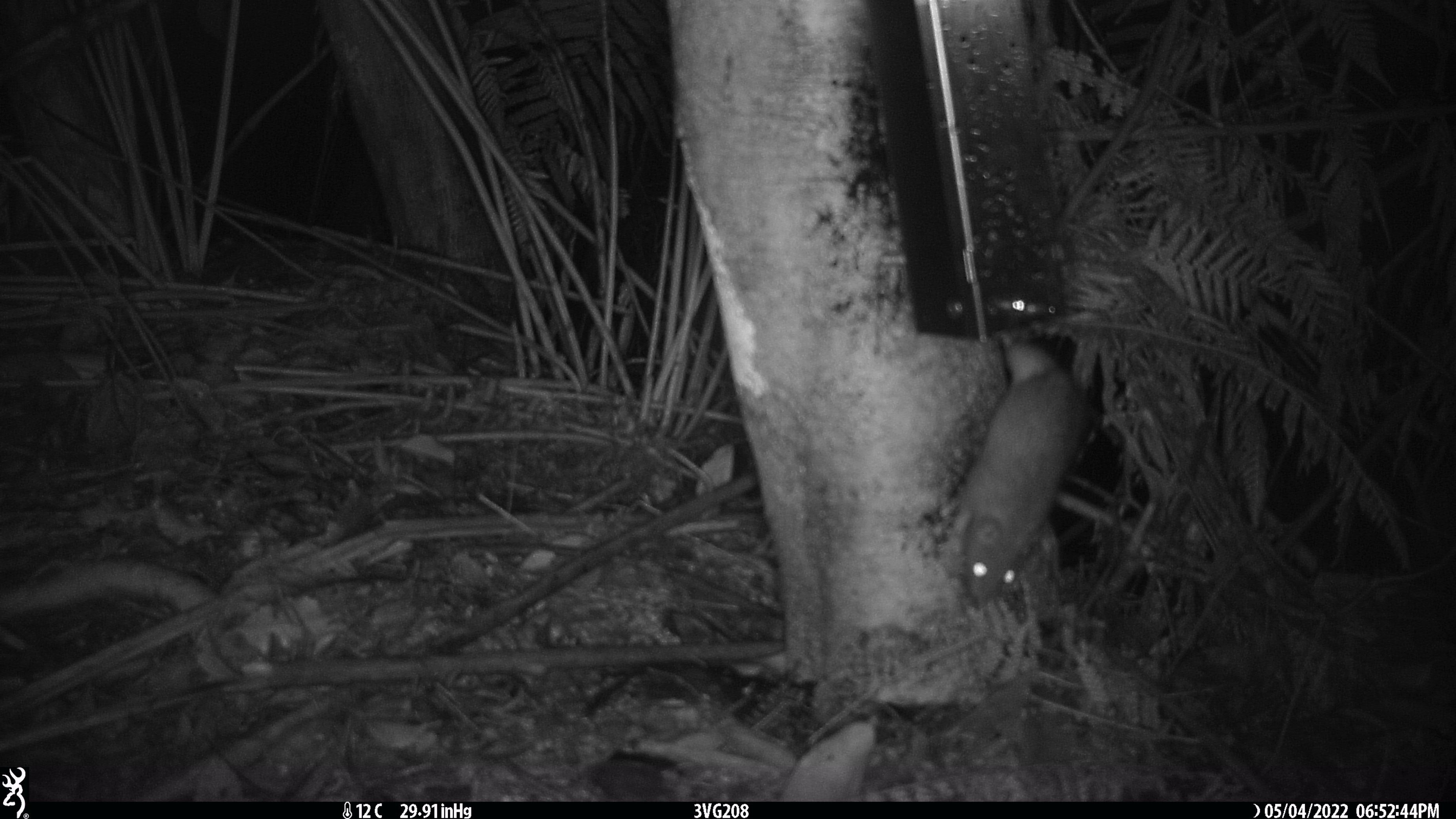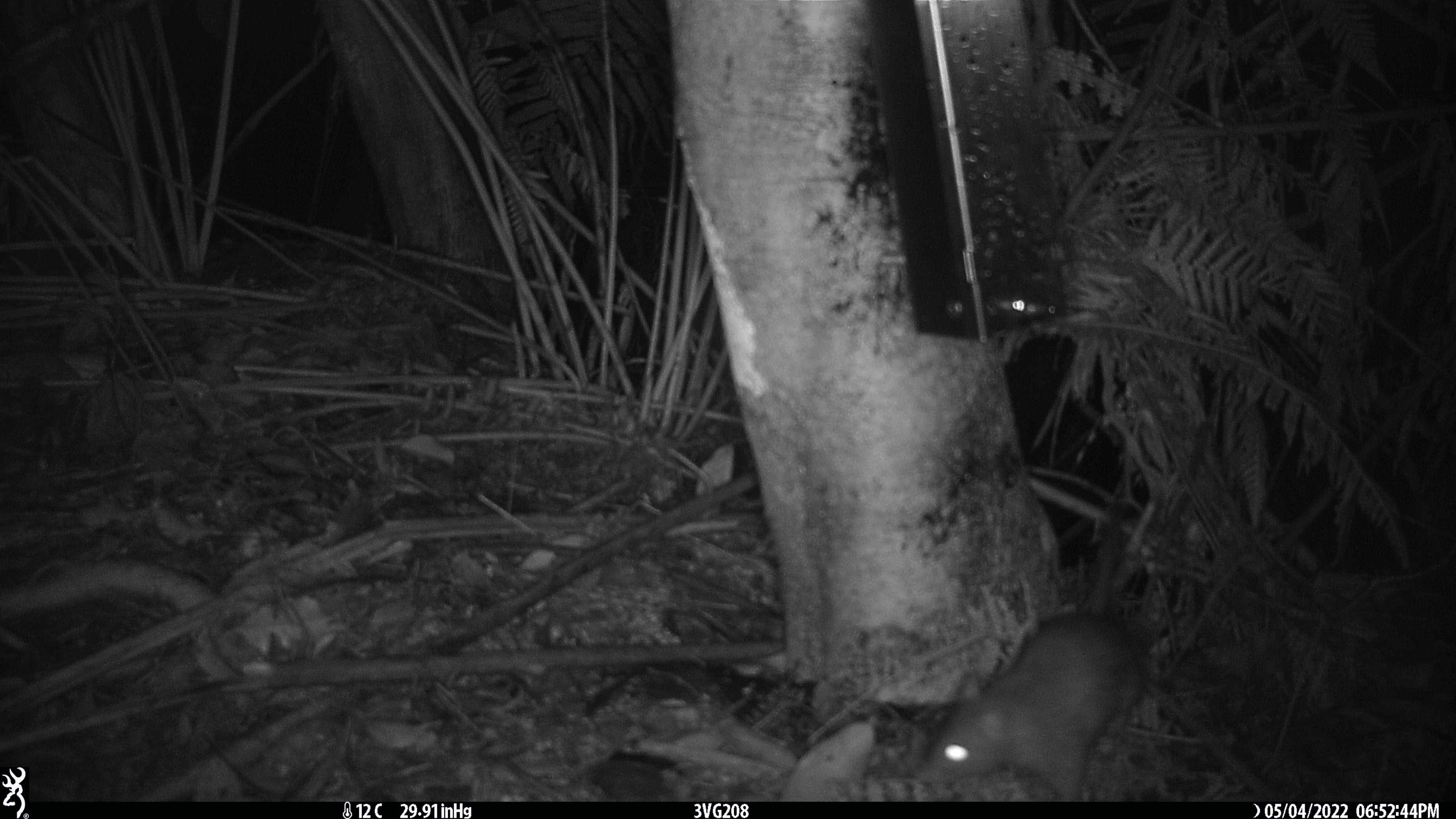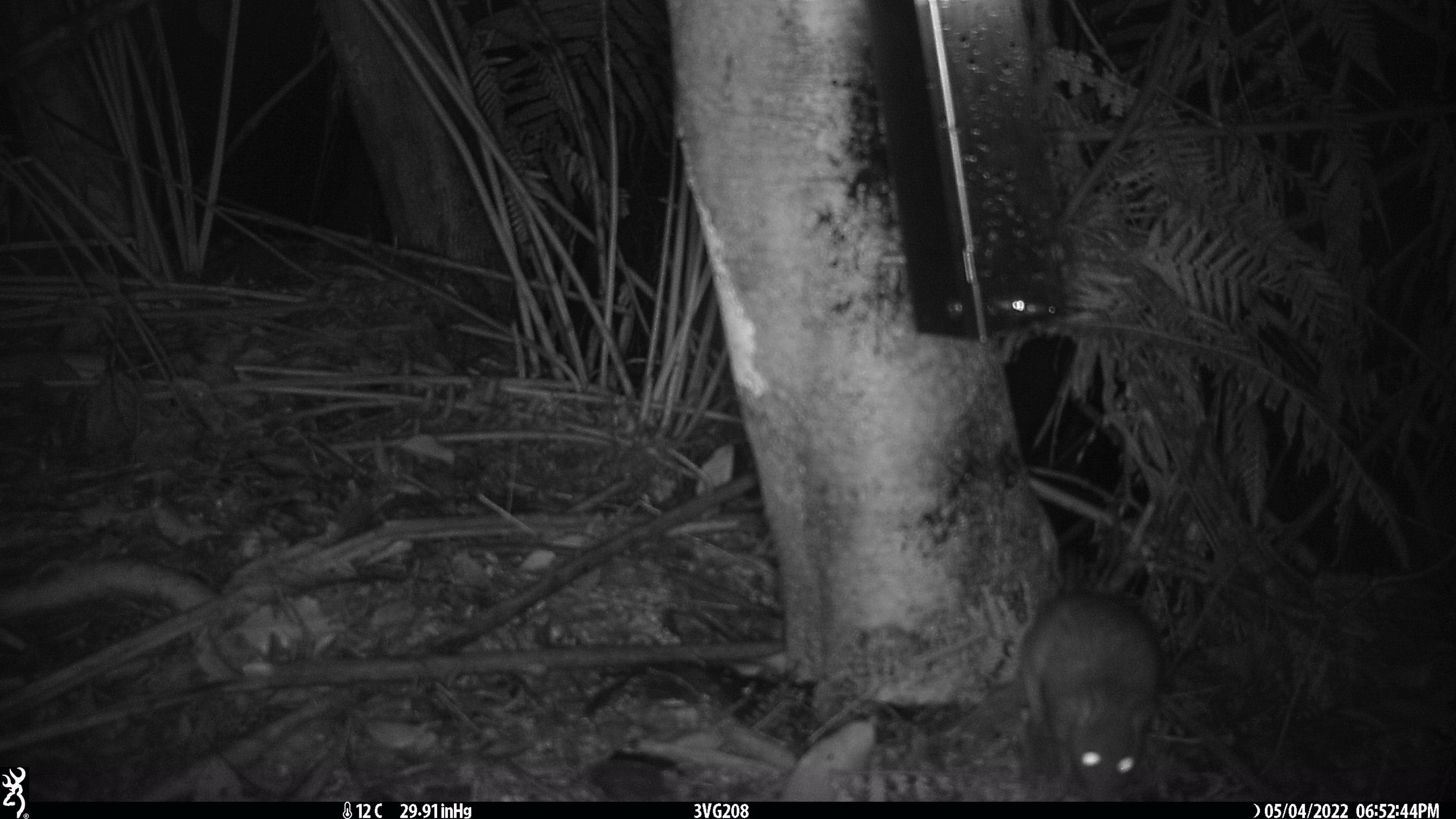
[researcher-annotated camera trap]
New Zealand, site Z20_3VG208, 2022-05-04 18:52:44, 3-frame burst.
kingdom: Animalia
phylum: Chordata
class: Mammalia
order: Rodentia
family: Muridae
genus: Rattus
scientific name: Rattus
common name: rat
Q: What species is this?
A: Rat (Rattus).